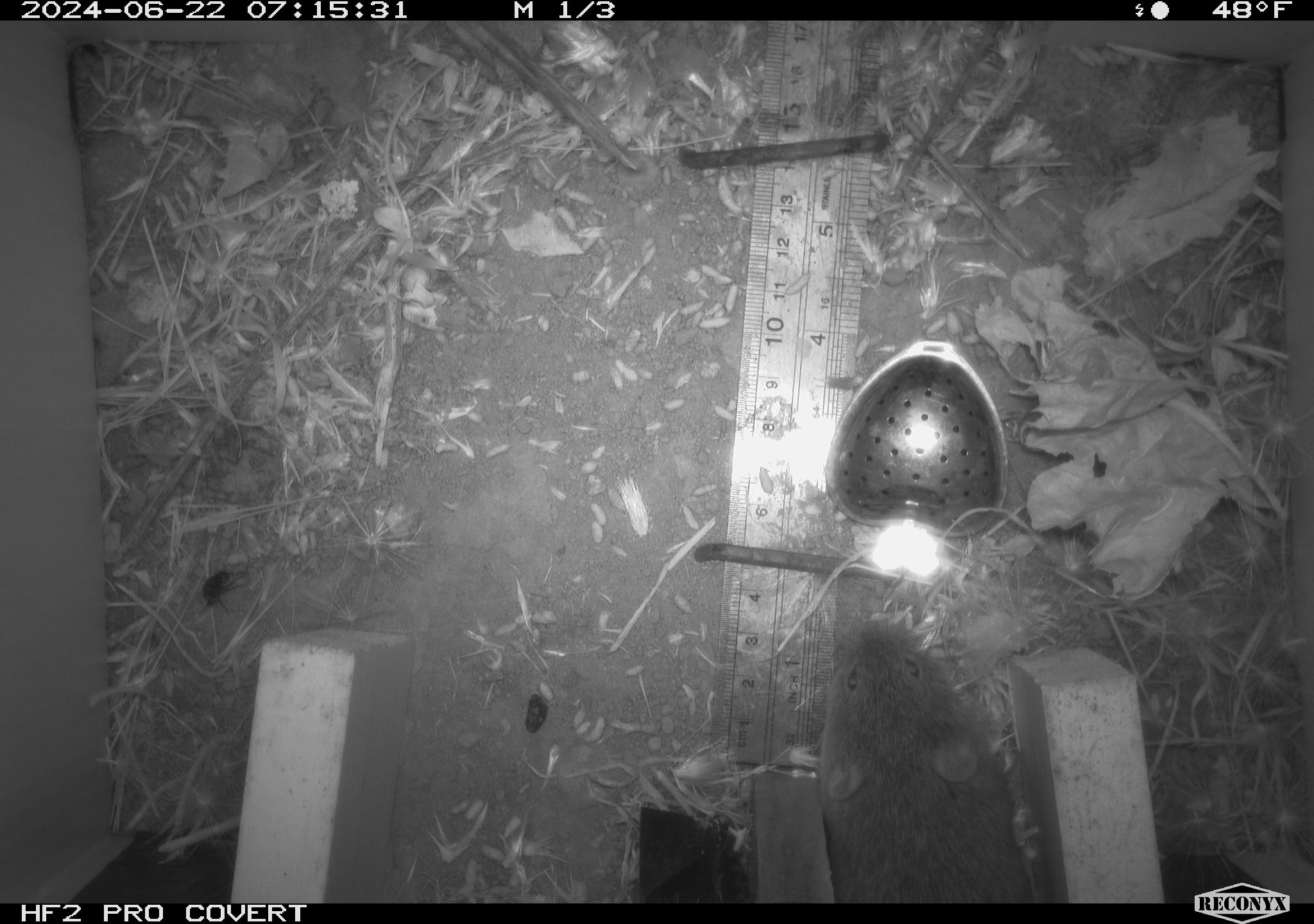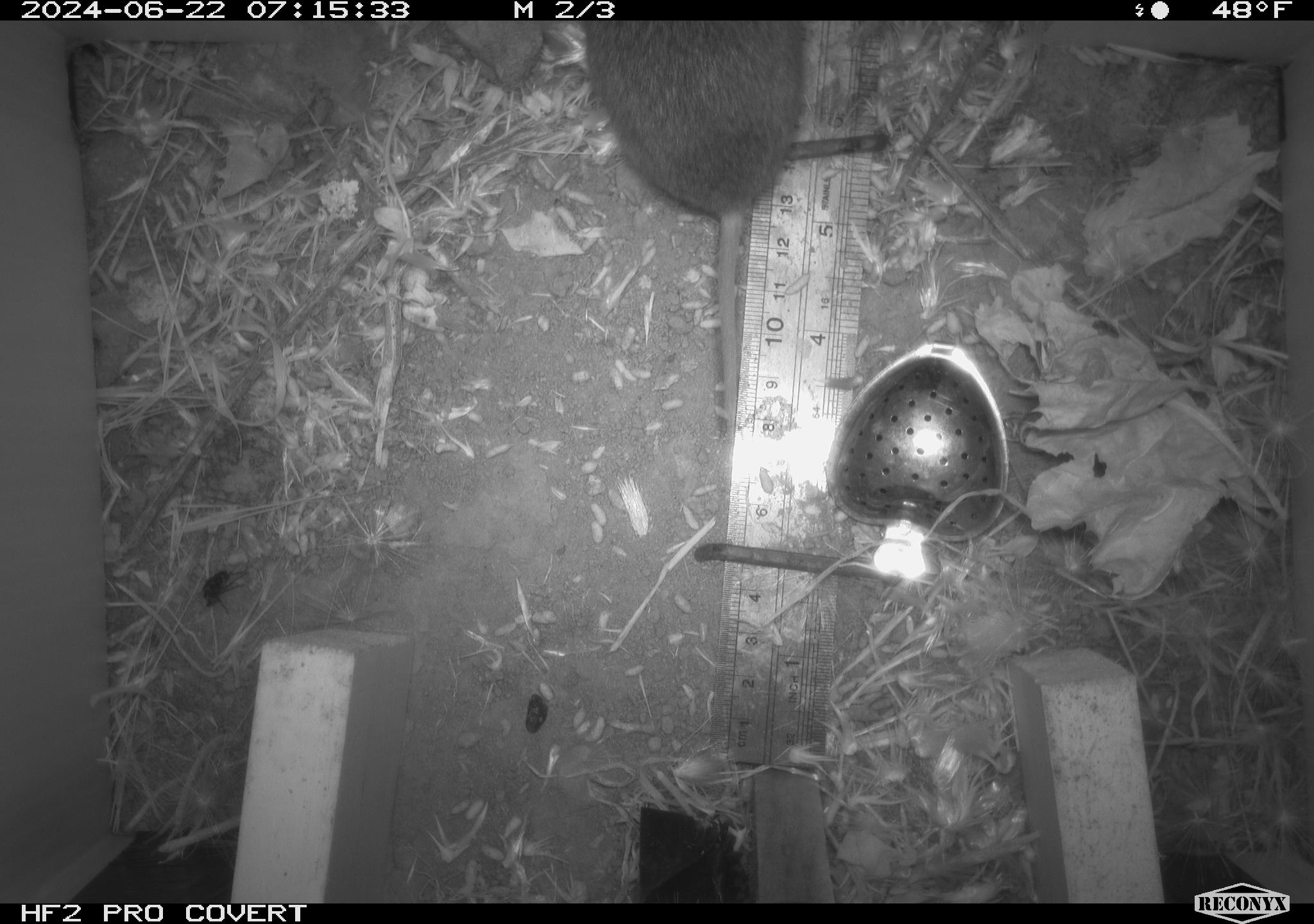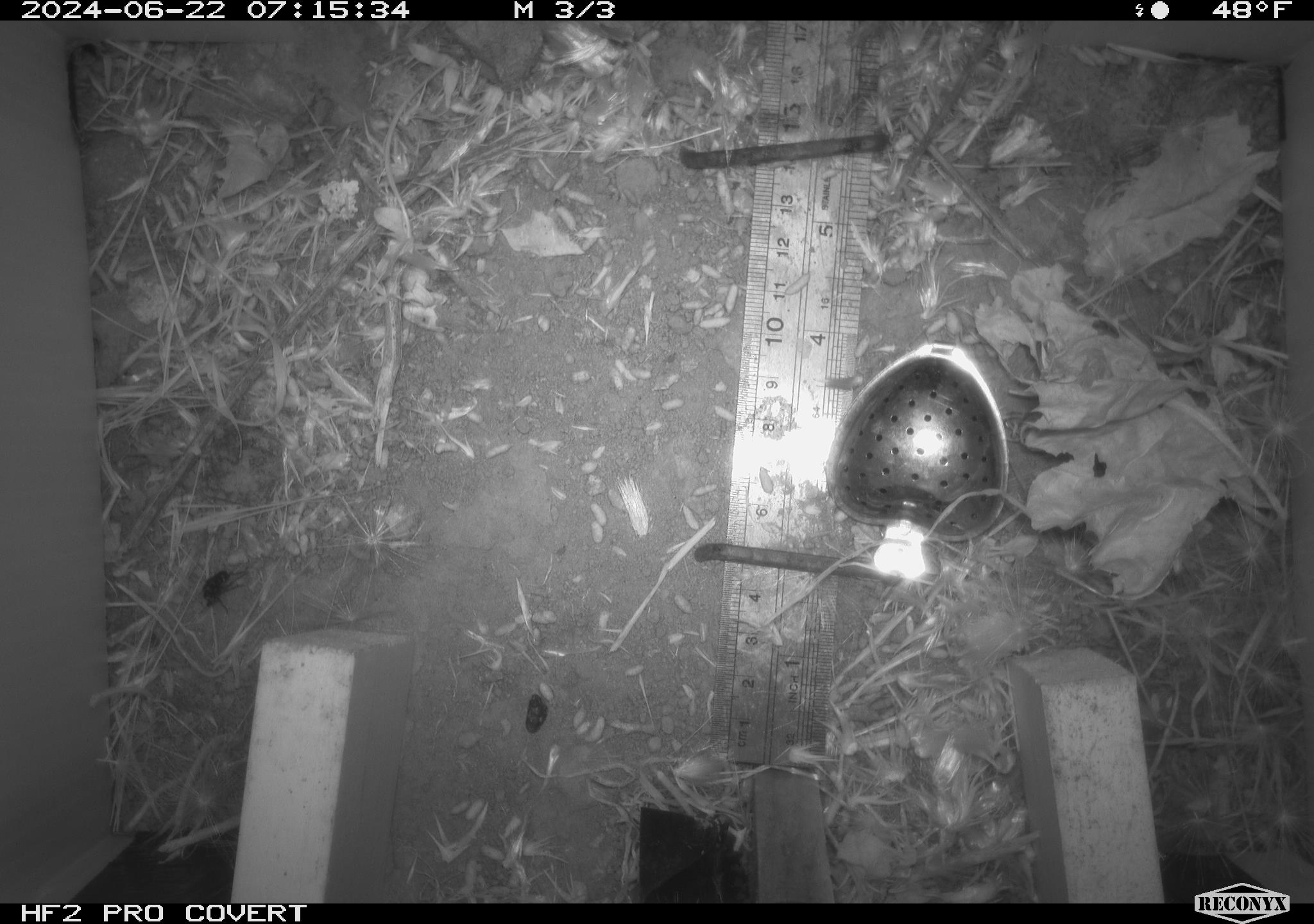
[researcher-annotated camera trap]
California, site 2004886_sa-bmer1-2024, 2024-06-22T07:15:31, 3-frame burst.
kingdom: Animalia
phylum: Chordata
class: Mammalia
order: Rodentia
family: Cricetidae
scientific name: Cricetidae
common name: hamsters, voles, lemmings, and allies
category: cricetidae family